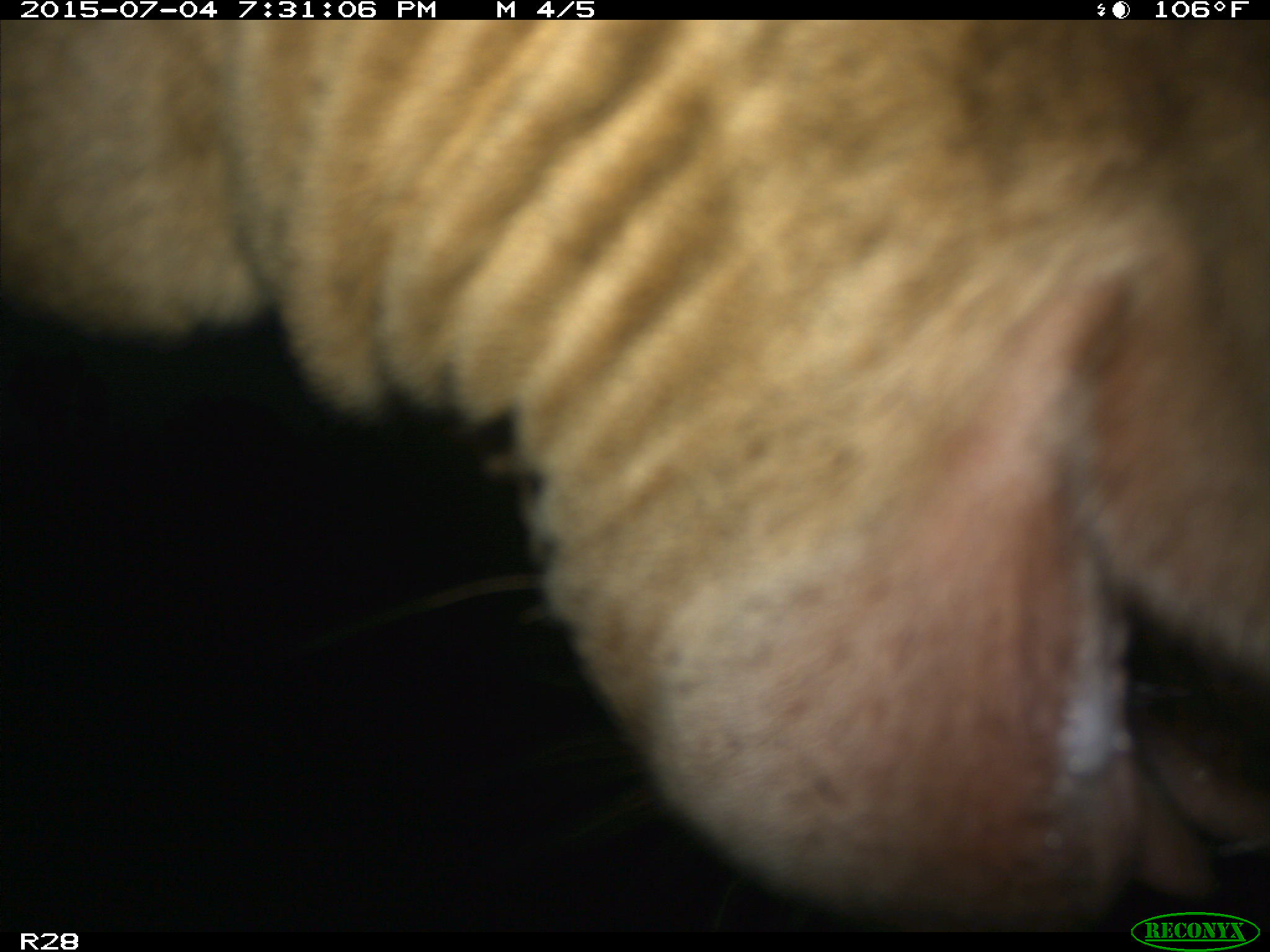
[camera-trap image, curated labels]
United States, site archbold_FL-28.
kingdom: Animalia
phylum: Chordata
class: Mammalia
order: Artiodactyla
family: Bovidae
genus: Bos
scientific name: Bos taurus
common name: domestic cow